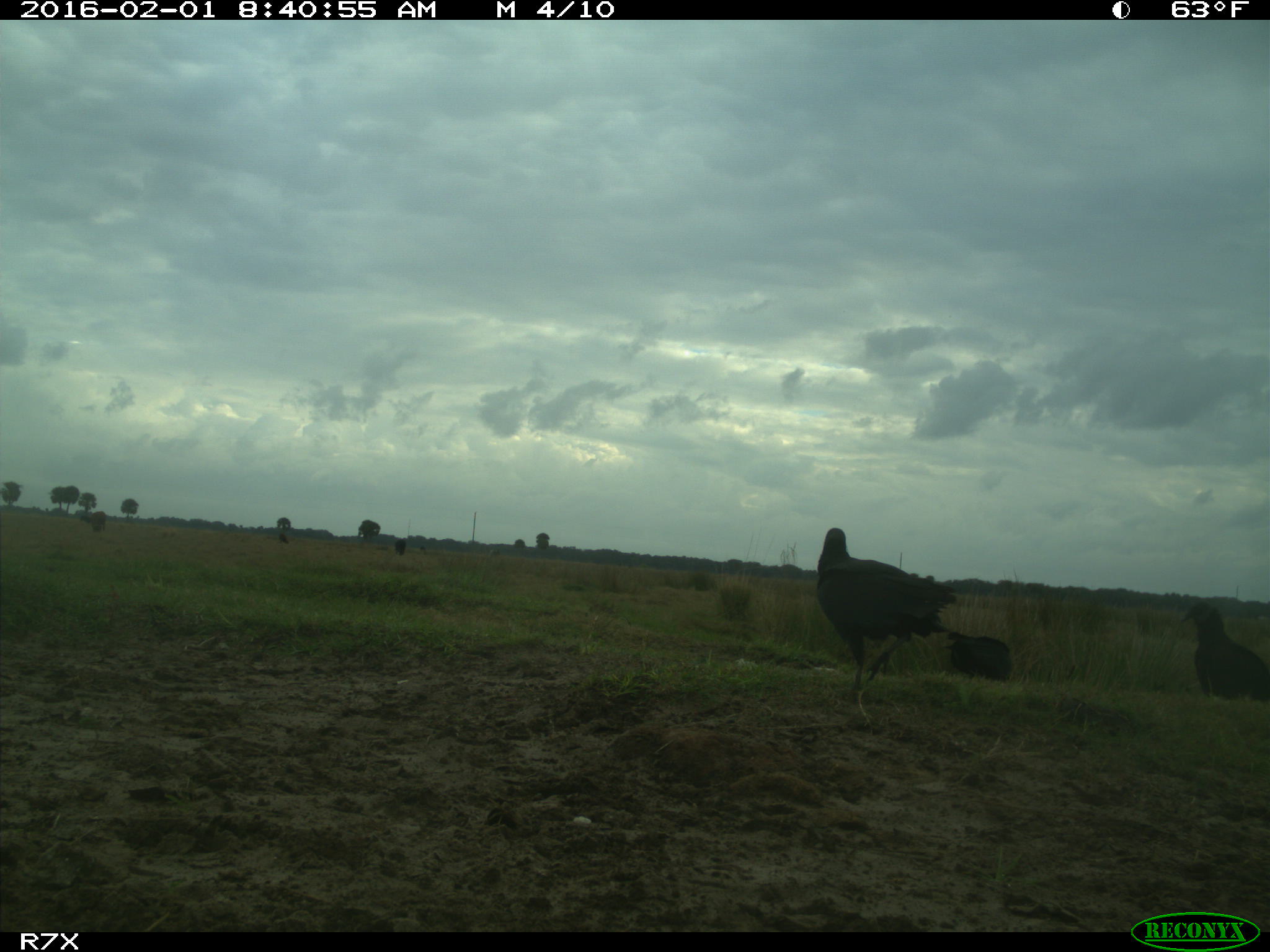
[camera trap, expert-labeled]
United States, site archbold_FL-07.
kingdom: Animalia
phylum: Chordata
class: Aves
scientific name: Aves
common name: birds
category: unidentified bird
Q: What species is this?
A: Unidentified bird (birds) (Aves).